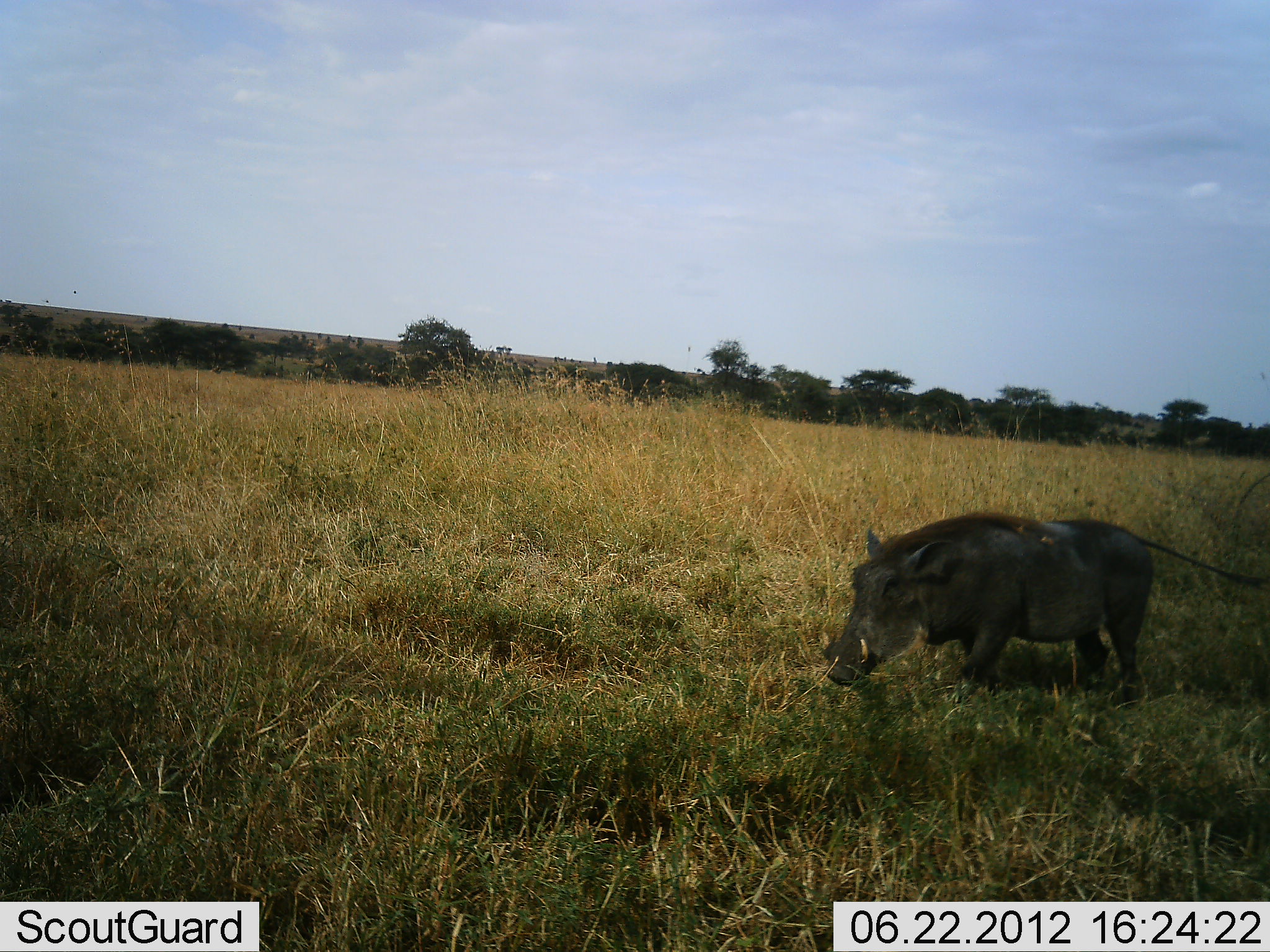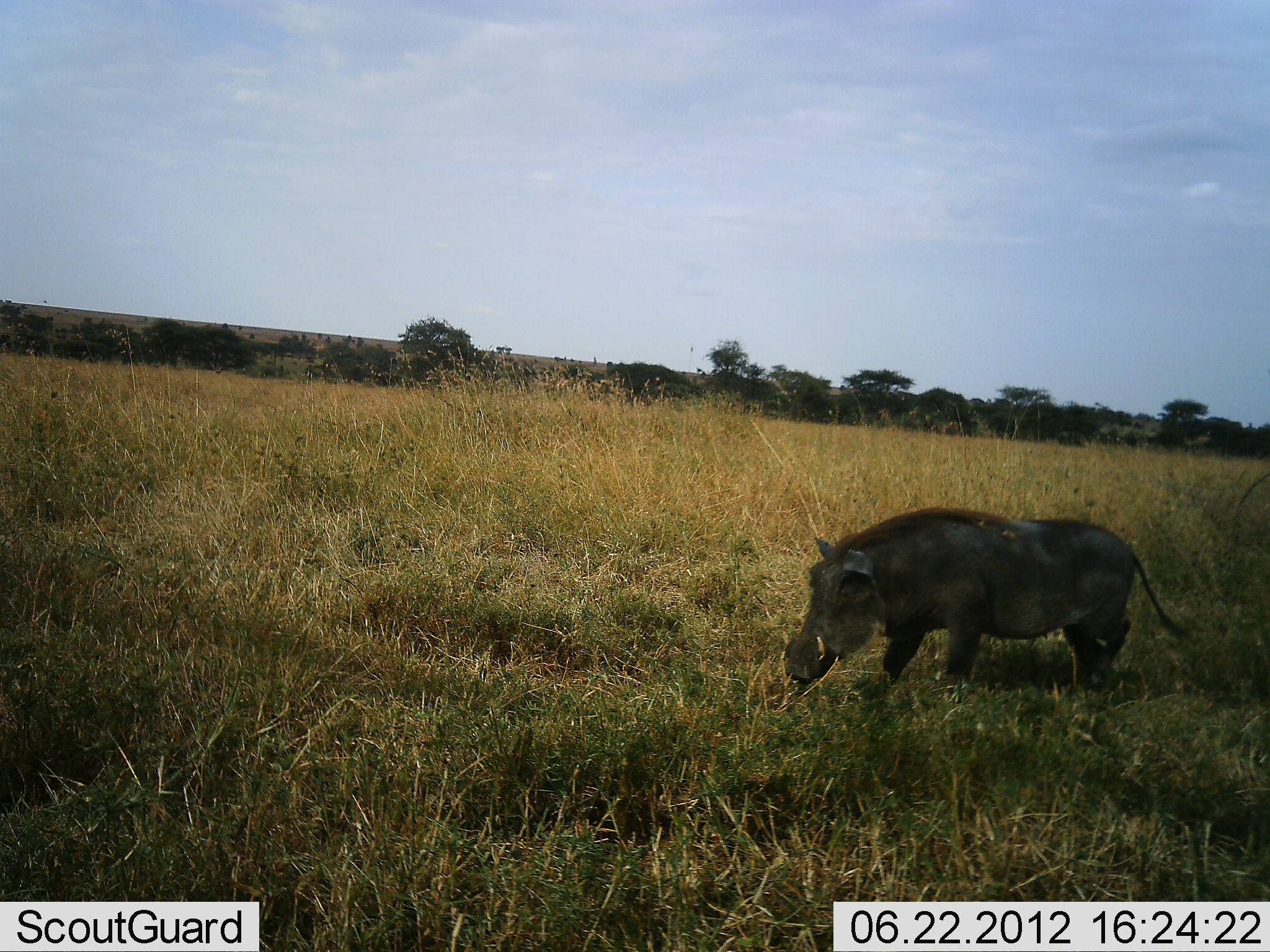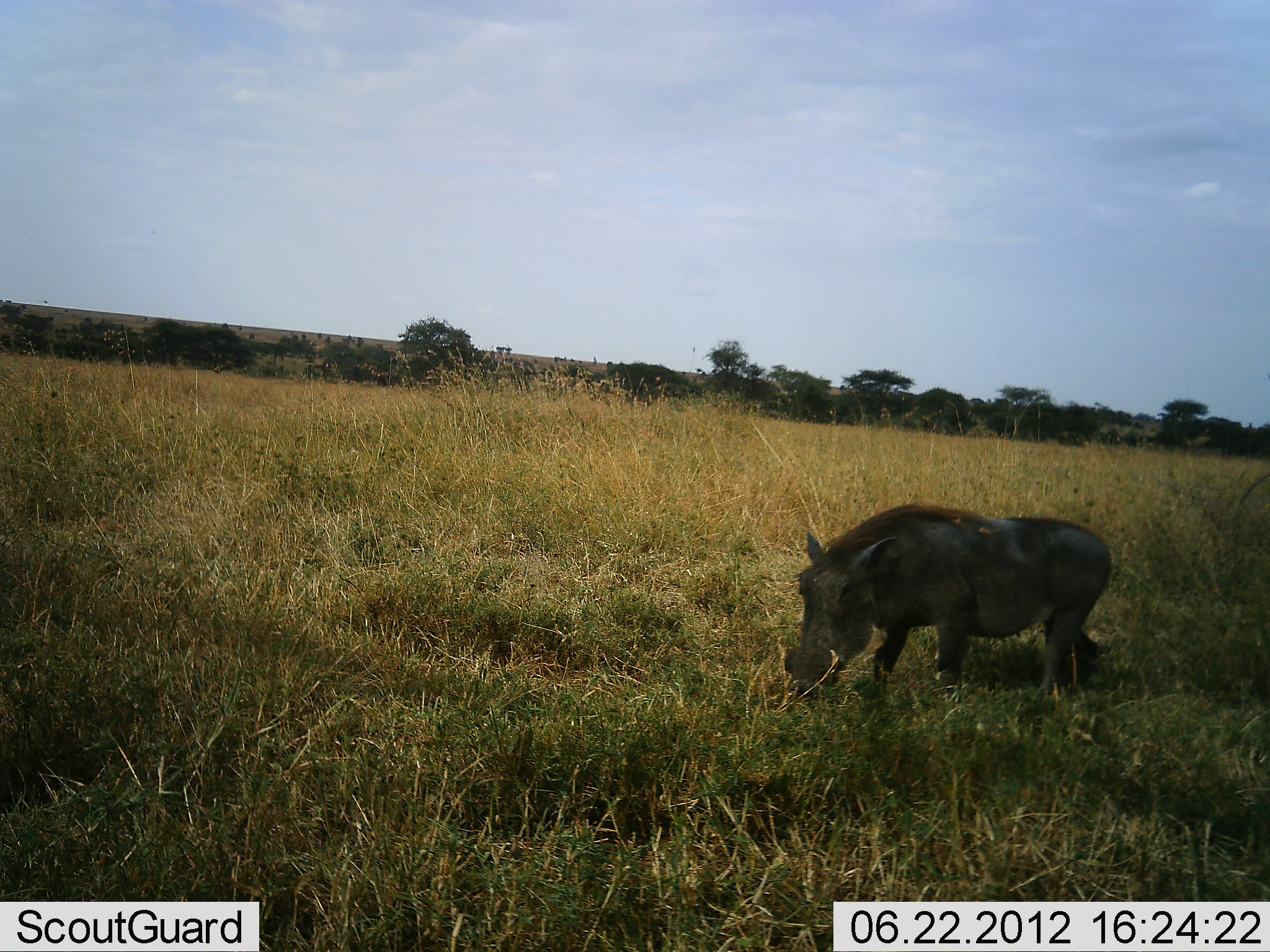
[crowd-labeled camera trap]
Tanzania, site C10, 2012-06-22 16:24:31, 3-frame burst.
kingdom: Animalia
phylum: Chordata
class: Mammalia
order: Artiodactyla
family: Suidae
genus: Phacochoerus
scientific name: Phacochoerus africanus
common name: warthog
Warthog (Phacochoerus africanus), count 1. Behavior (volunteer vote fractions): standing 10%, resting 0%, moving 80%, interacting 0%. Young present (vote fraction): 0%. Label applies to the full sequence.